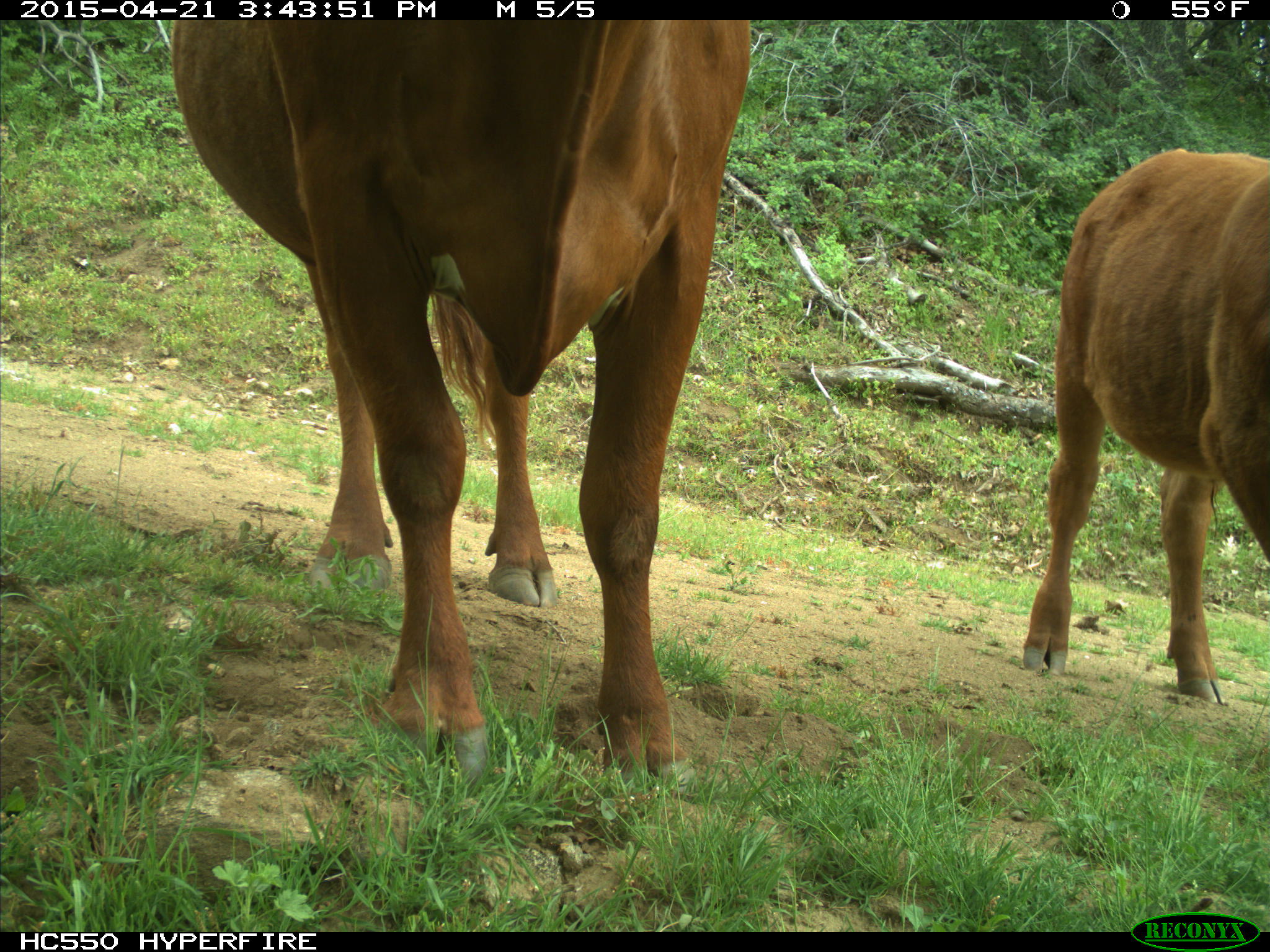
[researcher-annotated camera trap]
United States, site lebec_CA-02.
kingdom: Animalia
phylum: Chordata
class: Mammalia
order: Artiodactyla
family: Bovidae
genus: Bos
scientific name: Bos taurus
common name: domestic cow